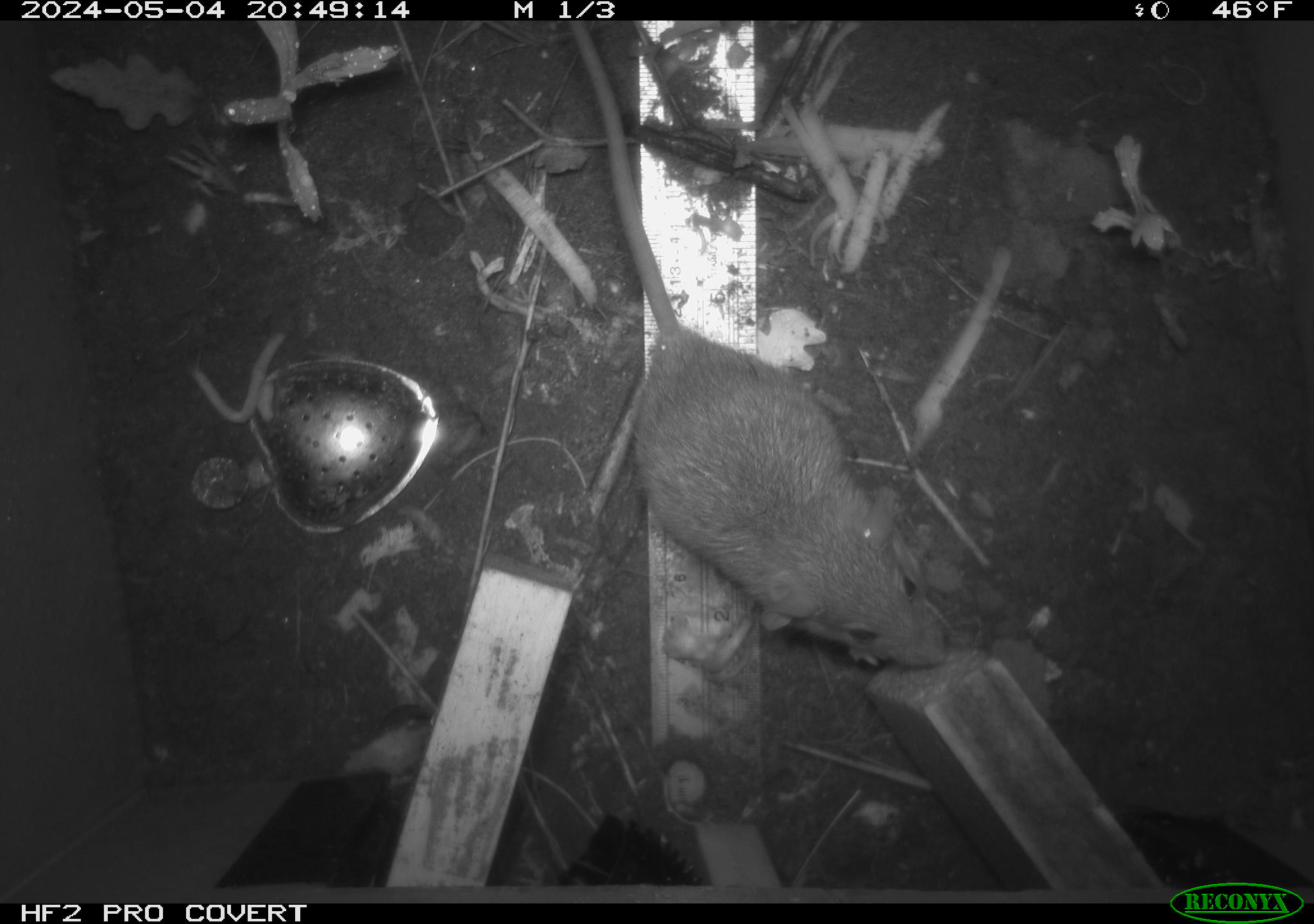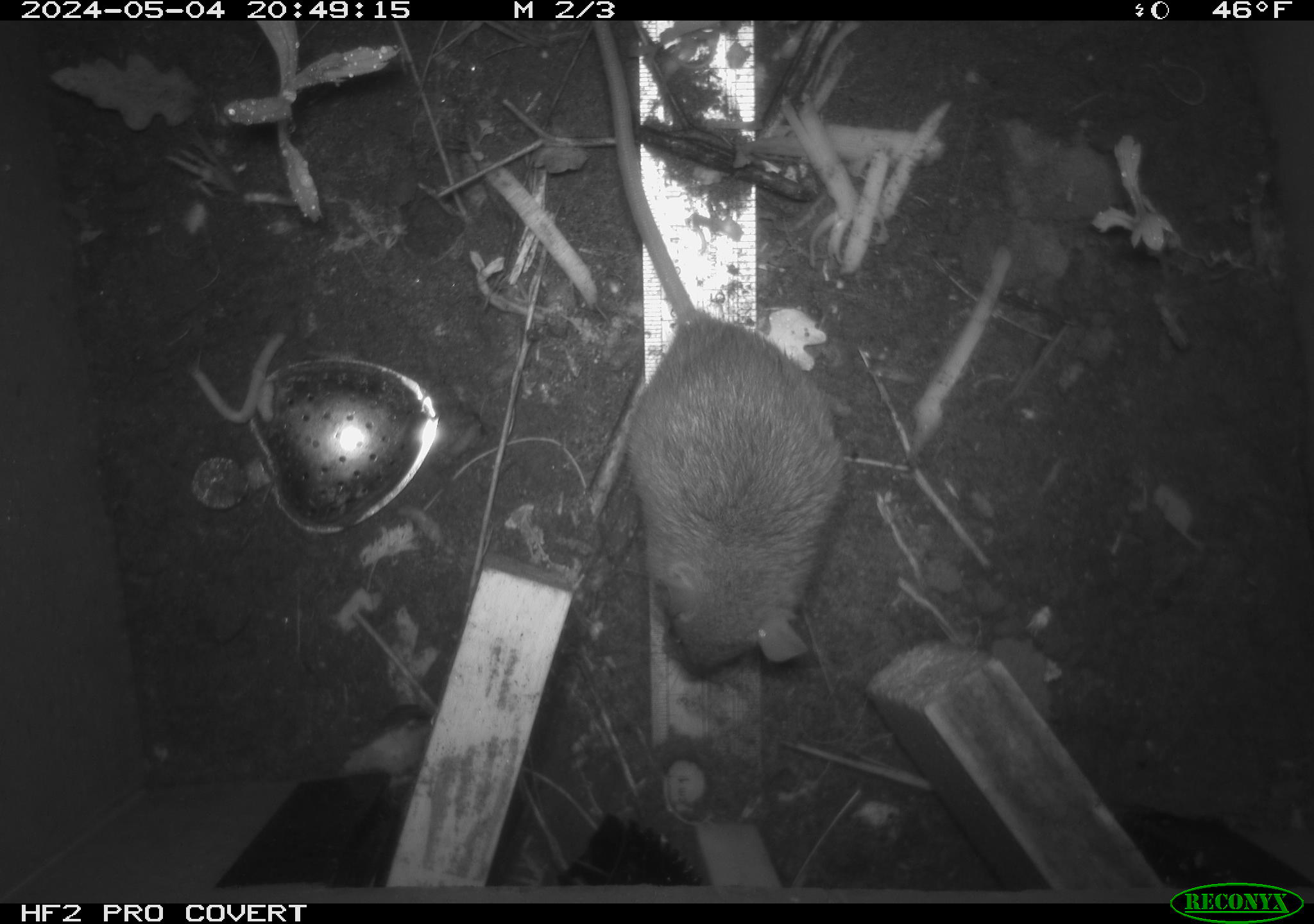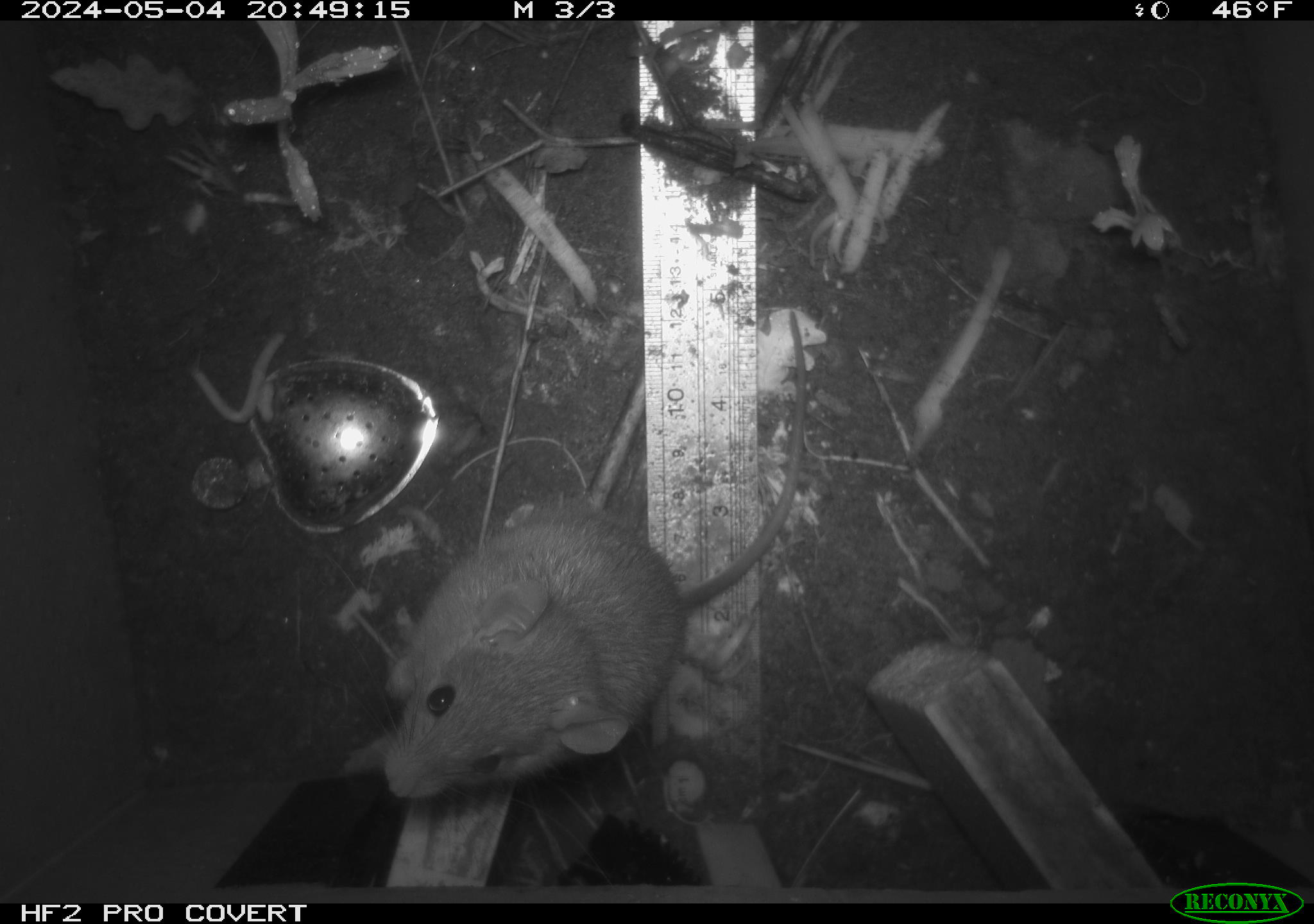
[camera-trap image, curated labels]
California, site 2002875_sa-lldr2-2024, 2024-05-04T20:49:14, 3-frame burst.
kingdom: Animalia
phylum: Chordata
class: Mammalia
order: Rodentia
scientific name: Rodentia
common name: rodent